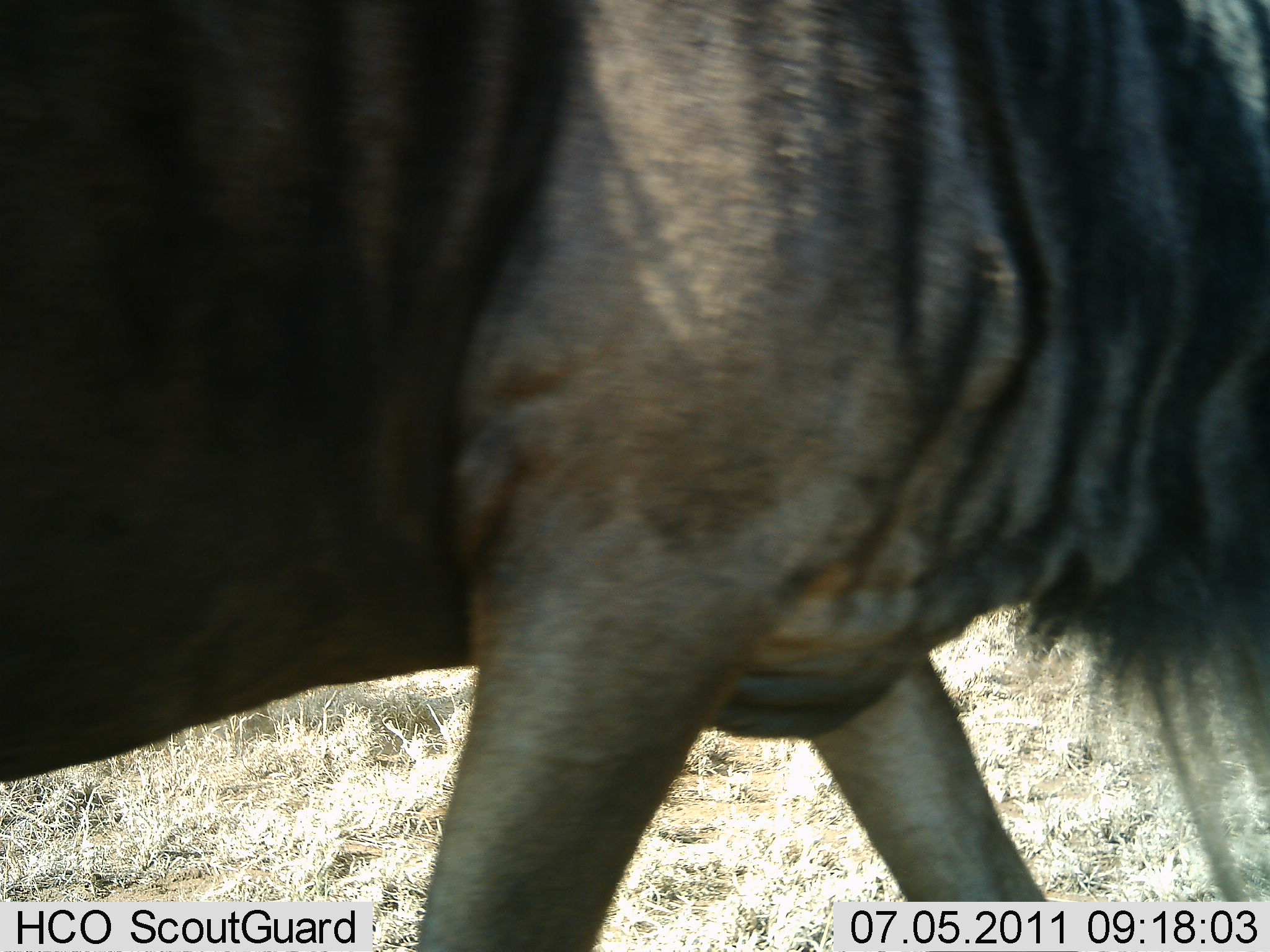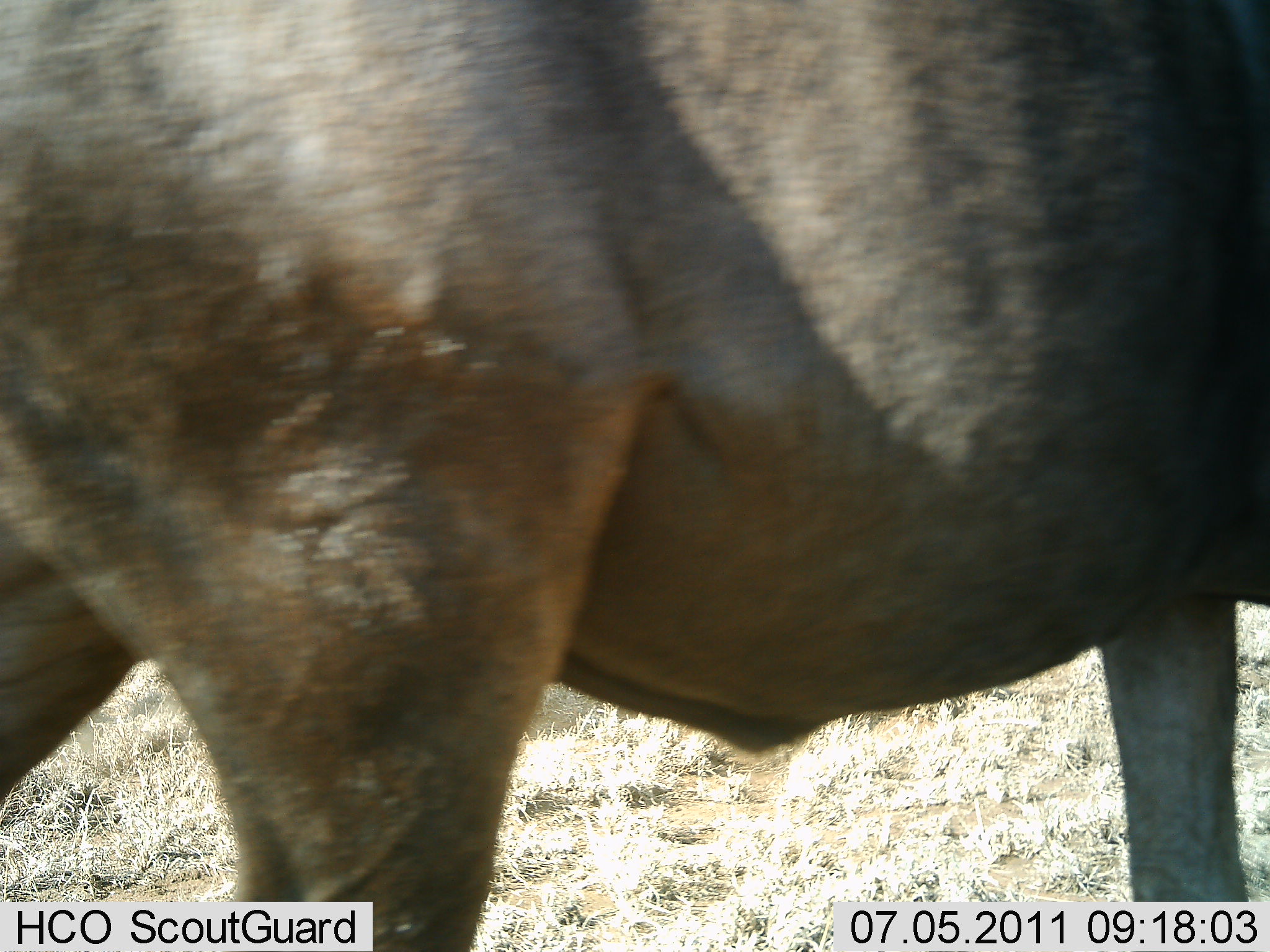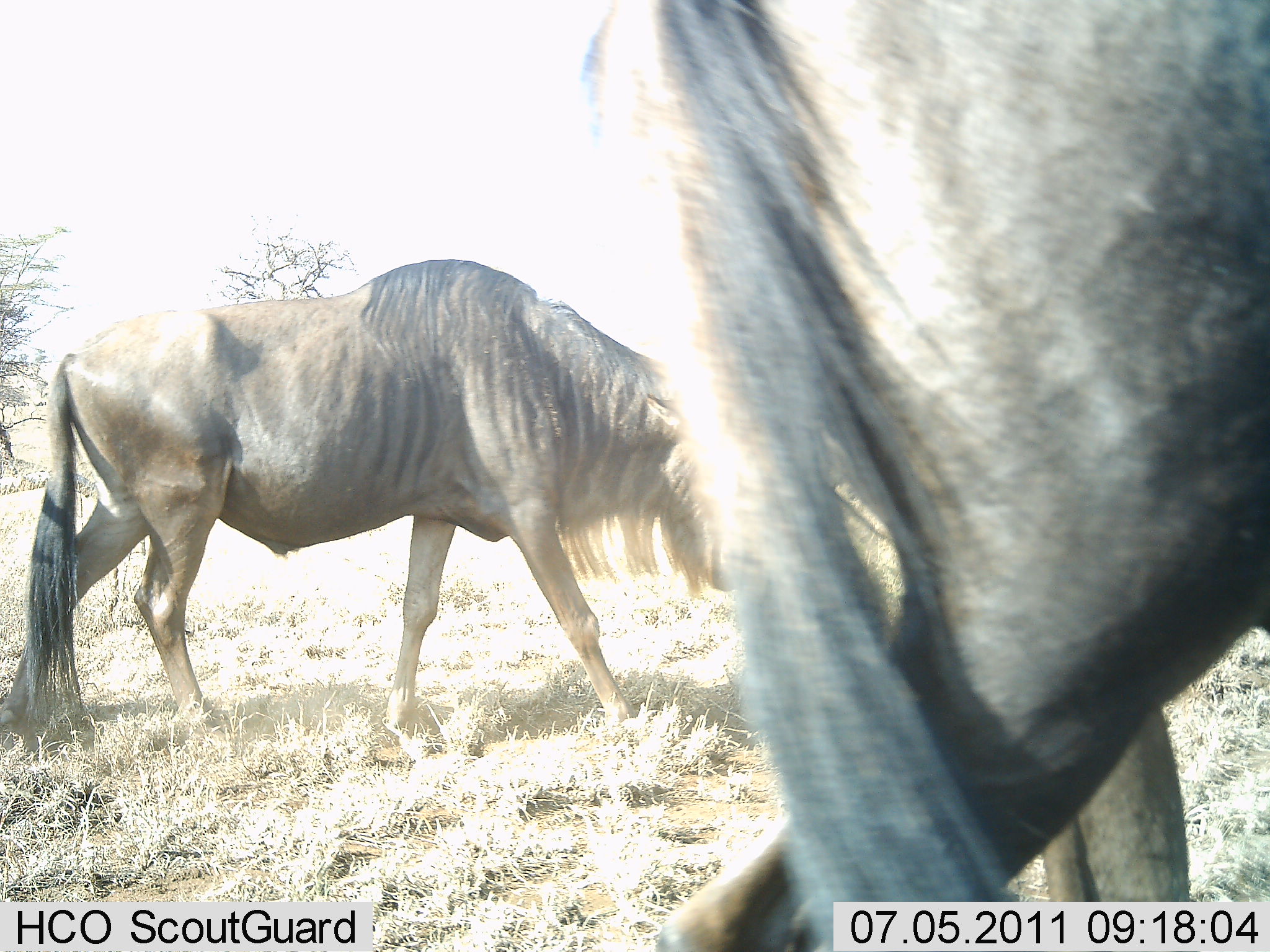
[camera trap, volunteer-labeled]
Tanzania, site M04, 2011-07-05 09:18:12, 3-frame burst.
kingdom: Animalia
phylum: Chordata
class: Mammalia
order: Artiodactyla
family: Bovidae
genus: Connochaetes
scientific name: Connochaetes taurinus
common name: blue wildebeest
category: wildebeest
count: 2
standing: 10%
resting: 0%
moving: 100%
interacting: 0%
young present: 0%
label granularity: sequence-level